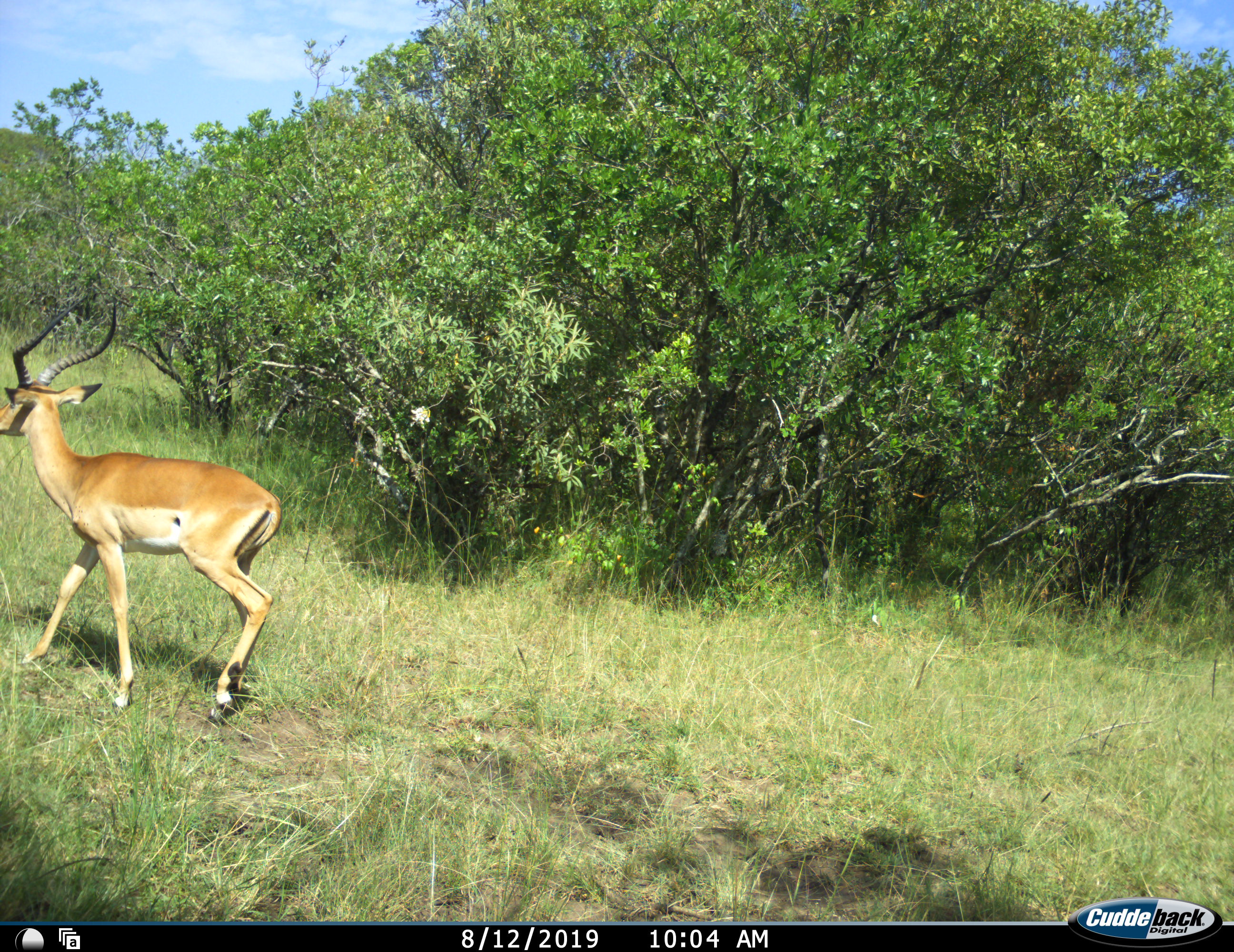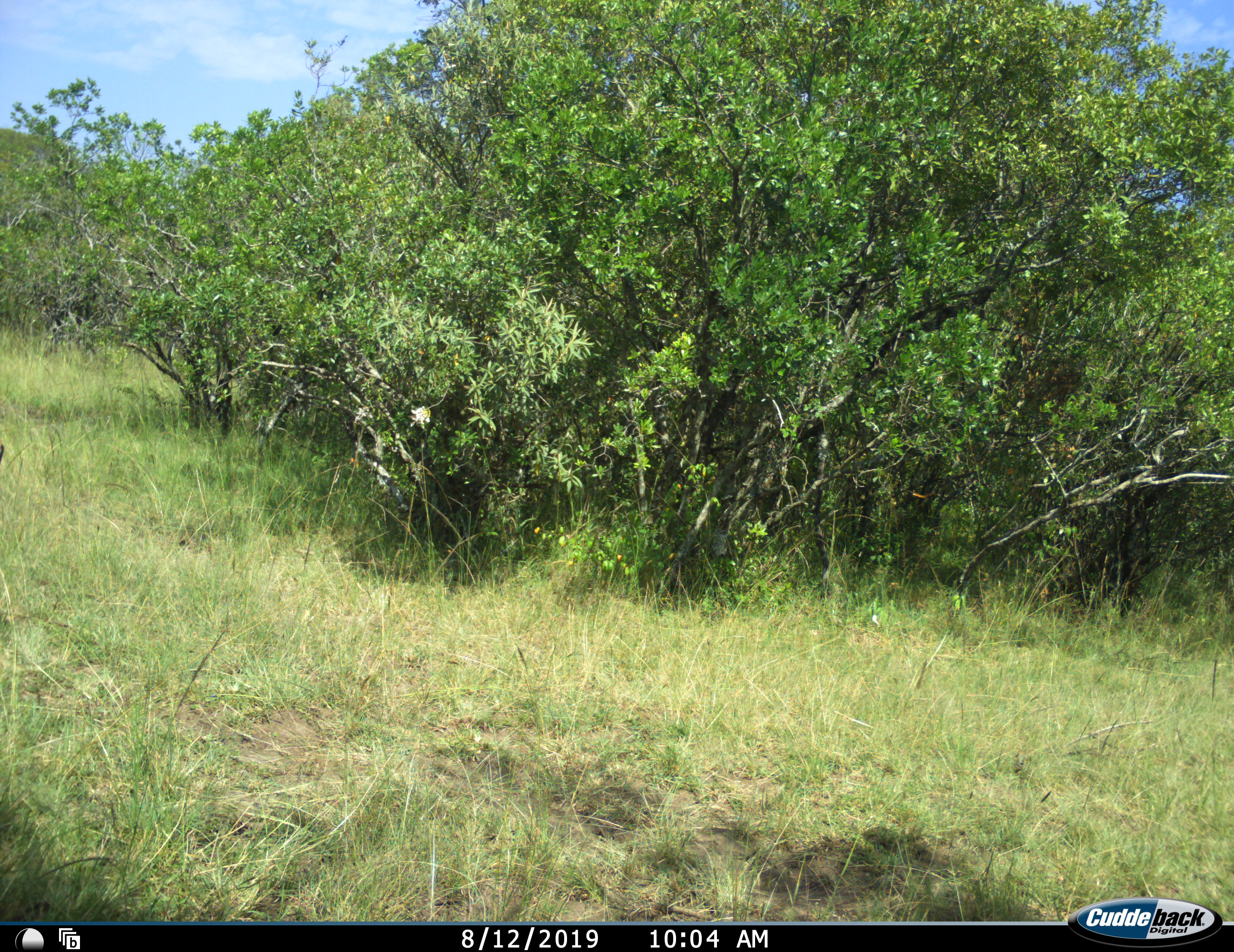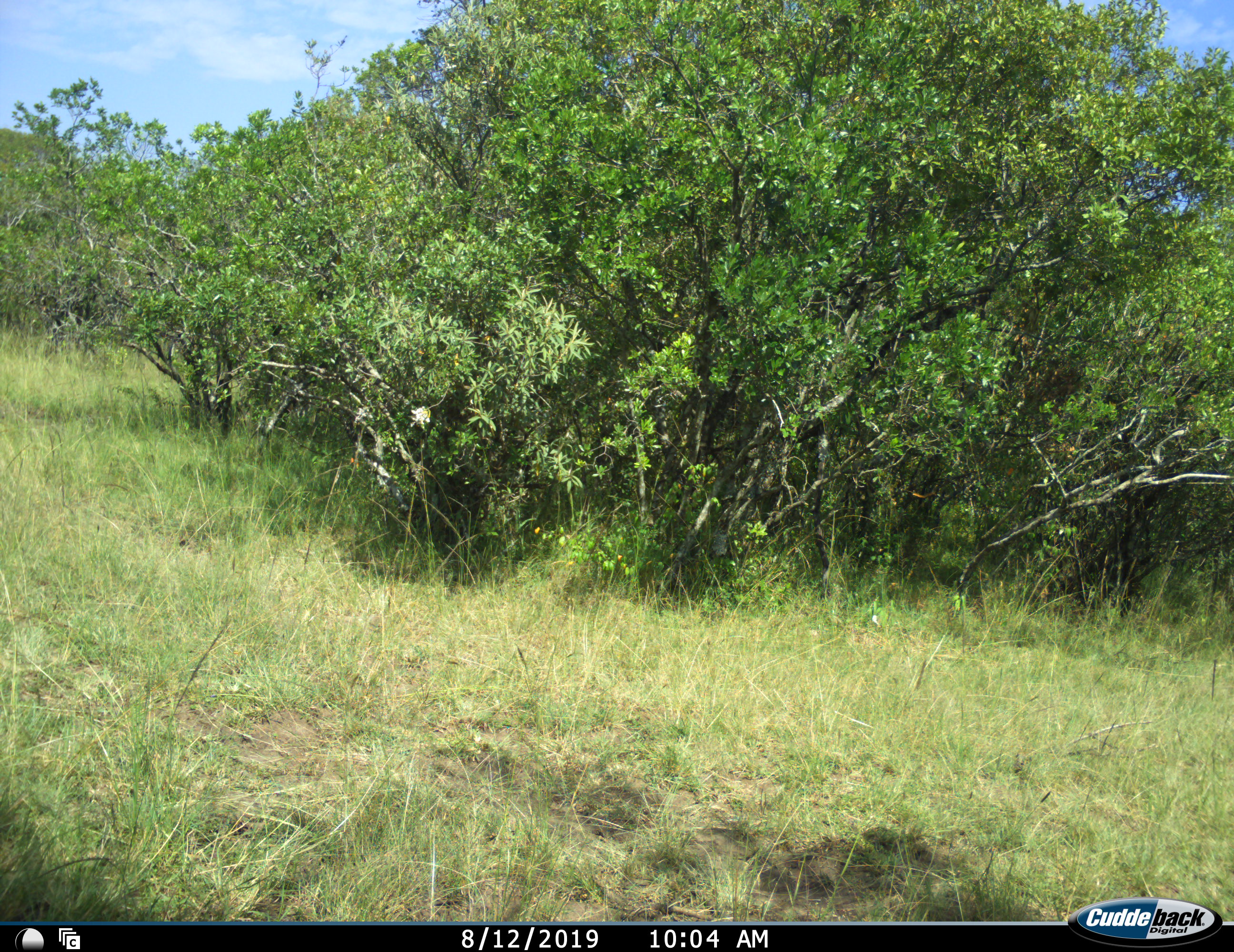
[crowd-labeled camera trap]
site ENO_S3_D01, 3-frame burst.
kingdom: Animalia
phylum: Chordata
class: Mammalia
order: Artiodactyla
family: Bovidae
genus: Aepyceros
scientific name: Aepyceros melampus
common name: impala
Impala (Aepyceros melampus), count 1. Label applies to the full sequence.